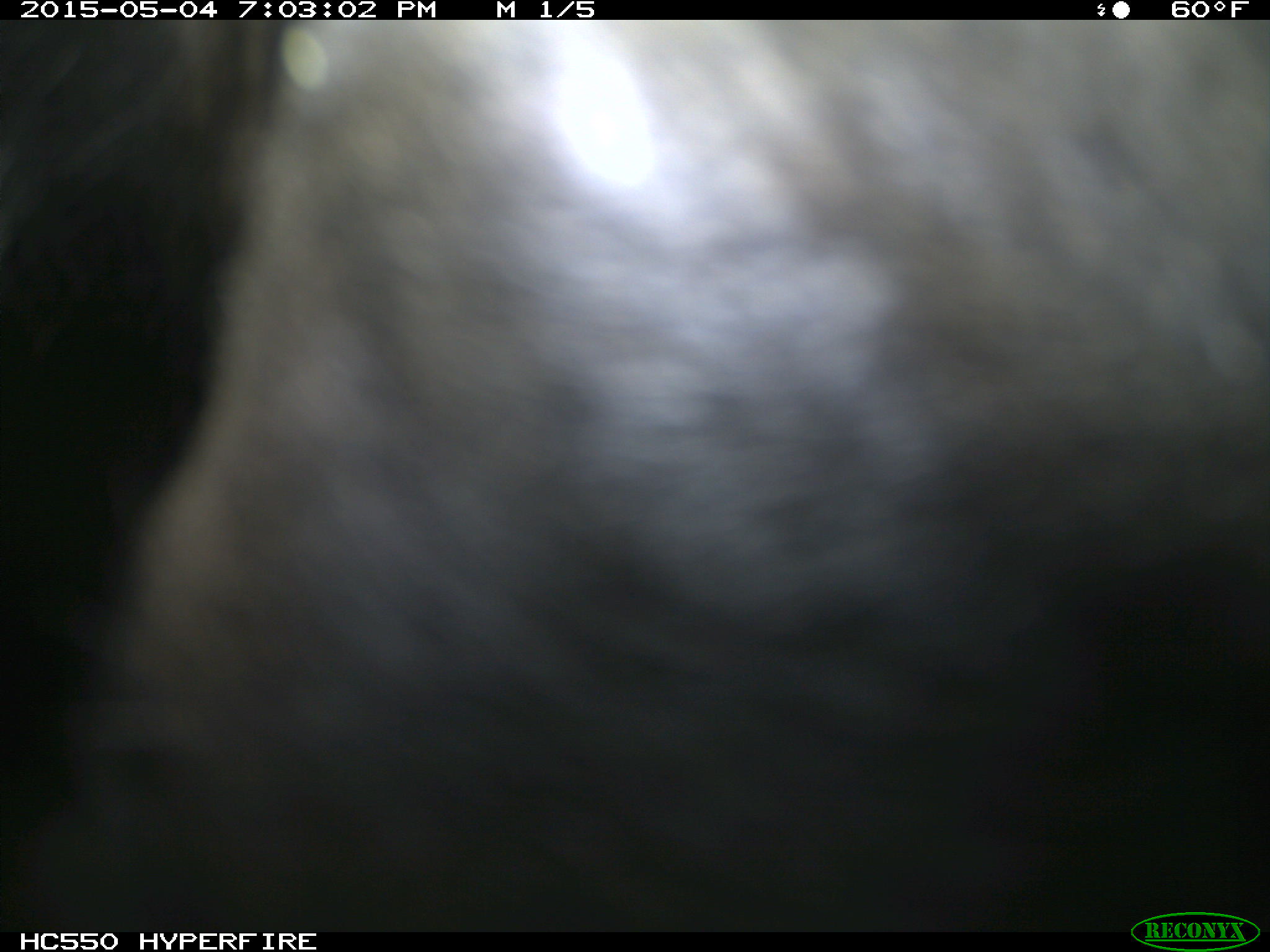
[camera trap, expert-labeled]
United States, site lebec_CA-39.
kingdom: Animalia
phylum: Chordata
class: Mammalia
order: Artiodactyla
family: Bovidae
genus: Bos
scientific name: Bos taurus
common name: domestic cow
Bos taurus (domestic cow).